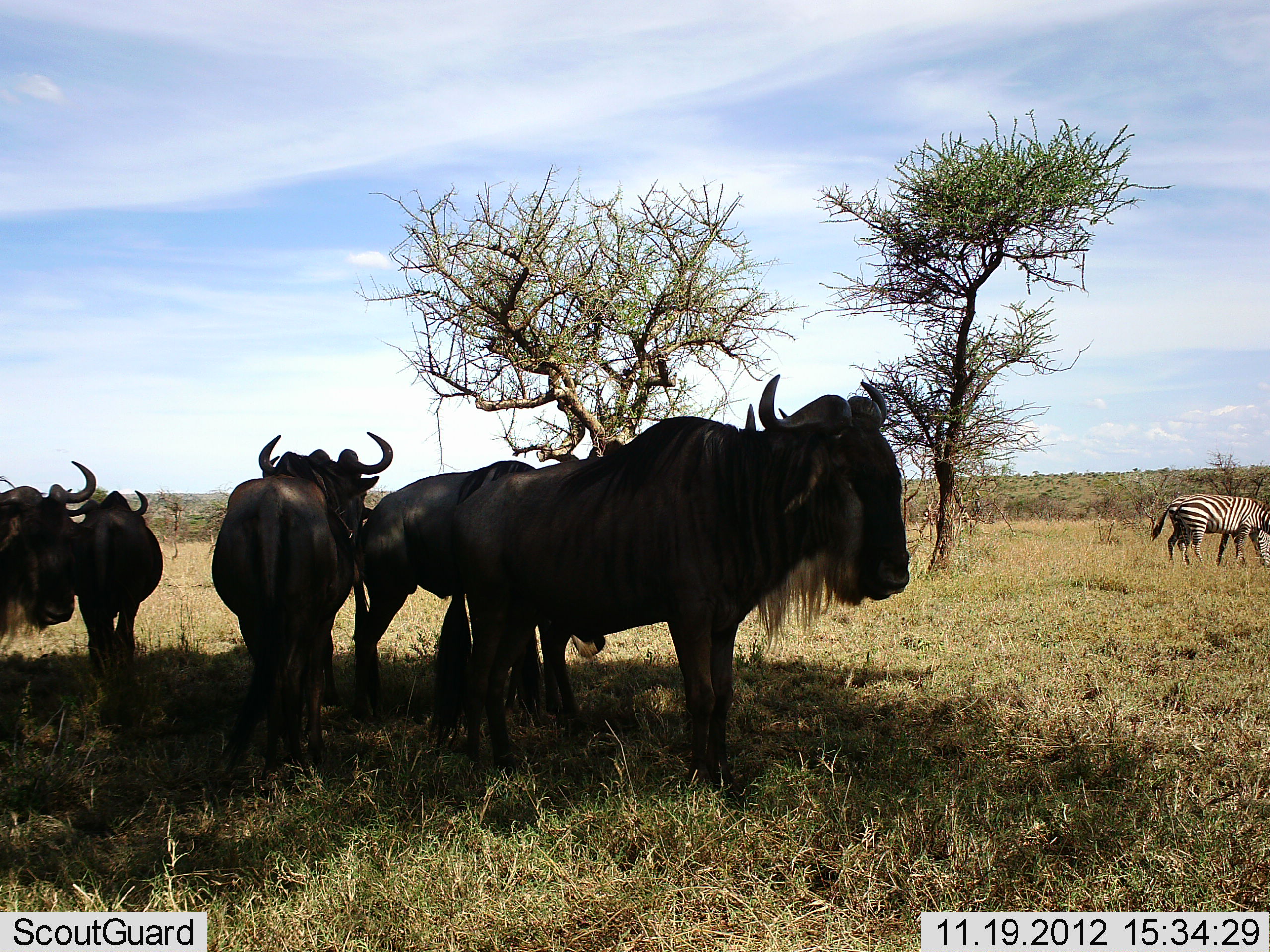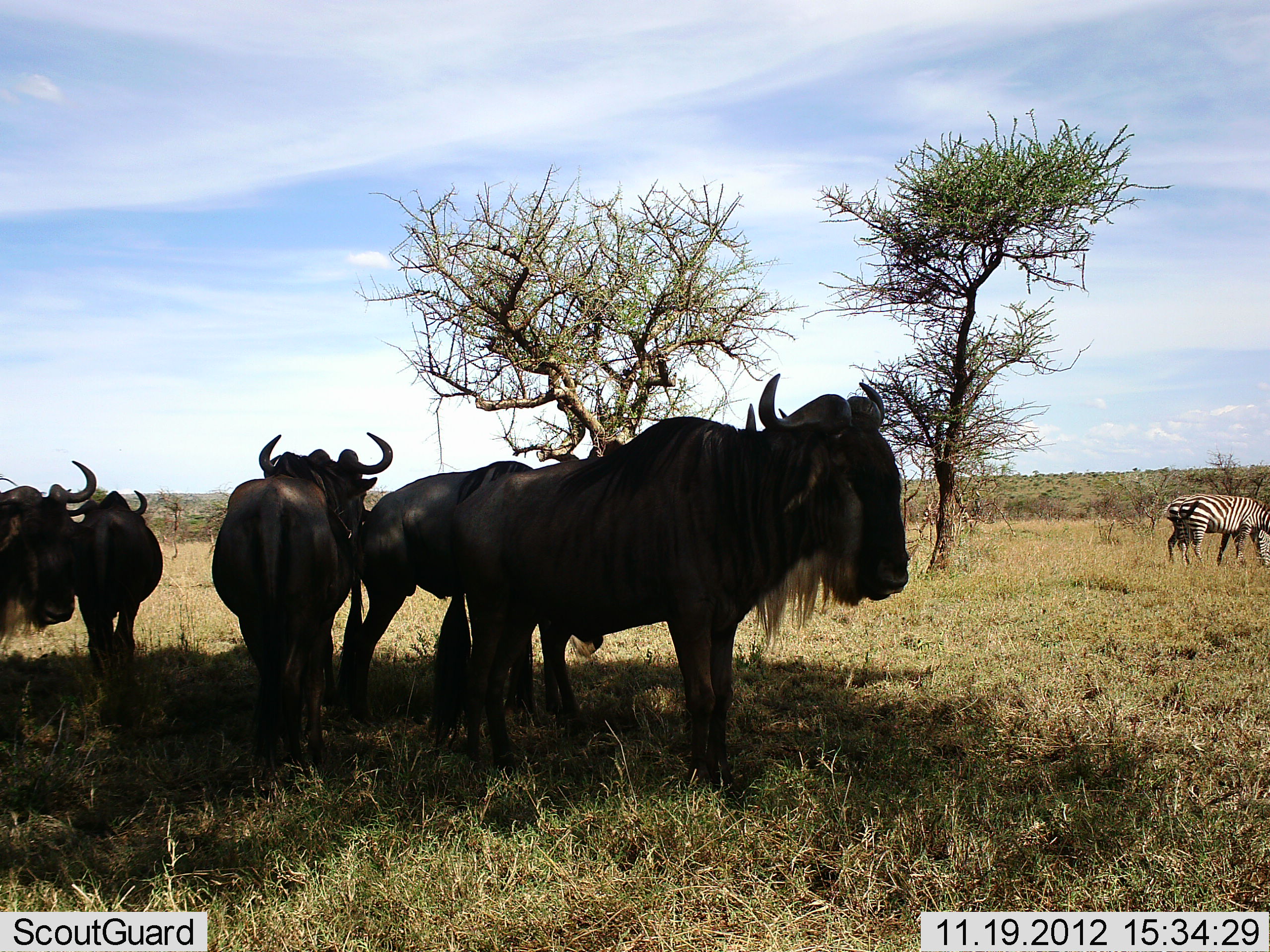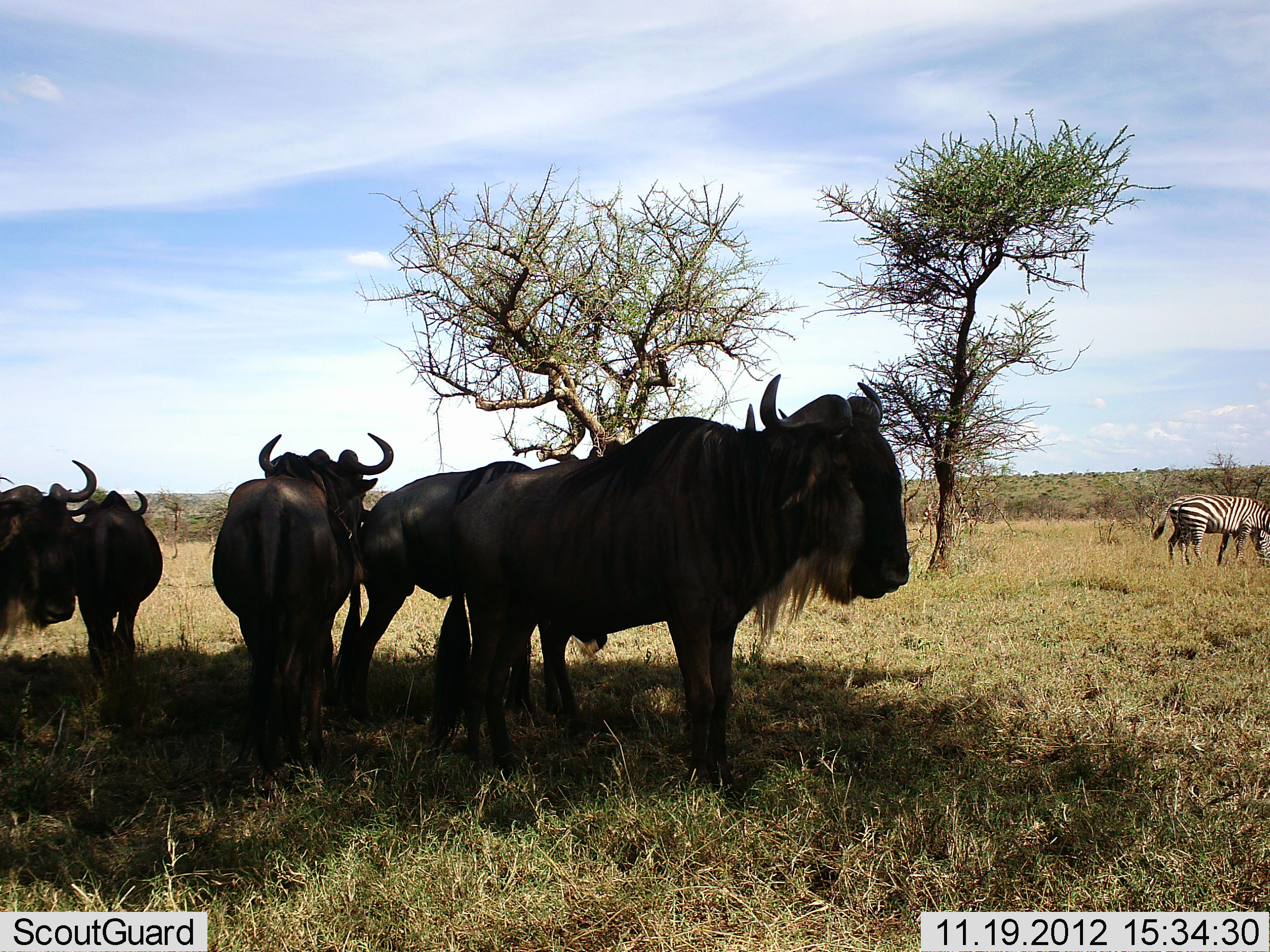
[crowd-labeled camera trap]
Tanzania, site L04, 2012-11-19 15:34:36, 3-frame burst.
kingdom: Animalia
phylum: Chordata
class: Mammalia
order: Artiodactyla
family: Bovidae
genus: Connochaetes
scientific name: Connochaetes taurinus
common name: blue wildebeest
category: wildebeest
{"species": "wildebeest (blue wildebeest) (Connochaetes taurinus)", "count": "5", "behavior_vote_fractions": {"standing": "90%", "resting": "10%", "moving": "0%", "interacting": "0%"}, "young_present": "0%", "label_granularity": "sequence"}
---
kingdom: Animalia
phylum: Chordata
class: Mammalia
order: Perissodactyla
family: Equidae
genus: Equus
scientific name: Equus quagga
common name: plains zebra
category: zebra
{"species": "zebra (plains zebra) (Equus quagga)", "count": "1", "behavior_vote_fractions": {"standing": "20%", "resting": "0%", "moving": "0%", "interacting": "0%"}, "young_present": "0%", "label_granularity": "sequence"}